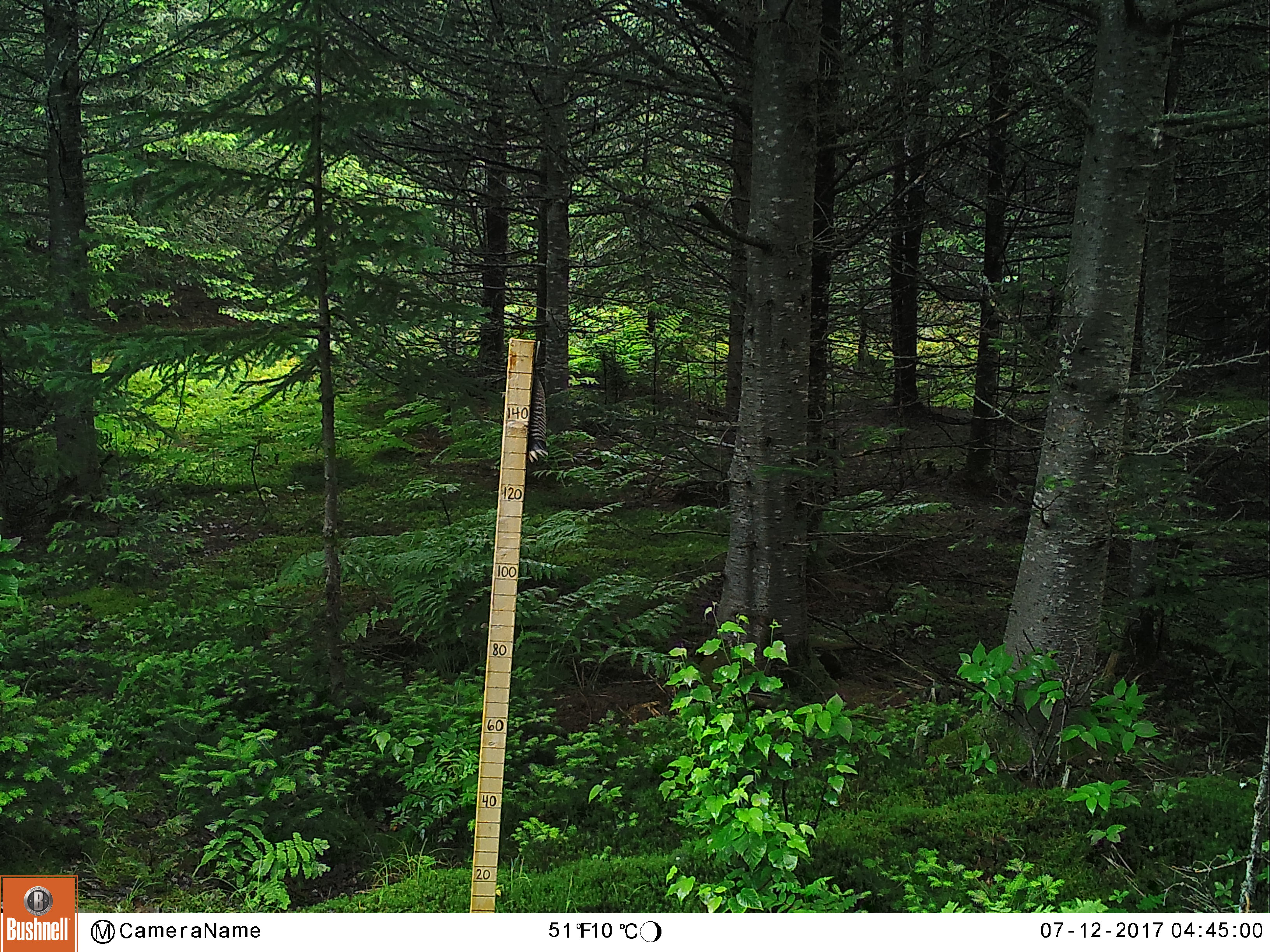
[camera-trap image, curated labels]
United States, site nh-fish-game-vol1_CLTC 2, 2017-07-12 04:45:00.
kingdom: Animalia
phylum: Chordata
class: Mammalia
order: Artiodactyla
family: Cervidae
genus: Alces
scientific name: Alces alces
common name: moose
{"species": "moose (Alces alces)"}